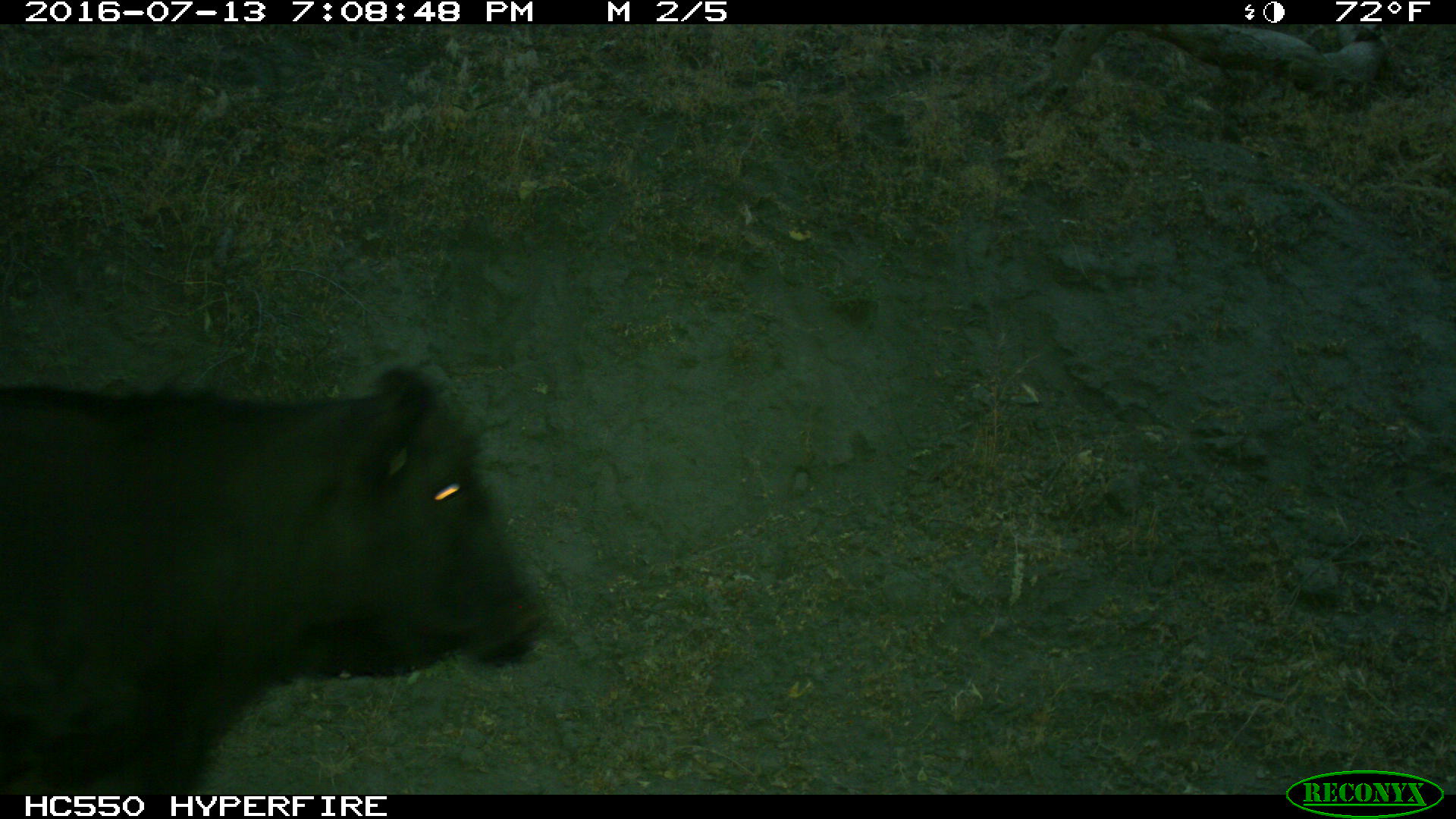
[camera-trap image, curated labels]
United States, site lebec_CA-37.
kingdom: Animalia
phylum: Chordata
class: Mammalia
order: Artiodactyla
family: Bovidae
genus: Bos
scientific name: Bos taurus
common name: domestic cow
Bos taurus (domestic cow).